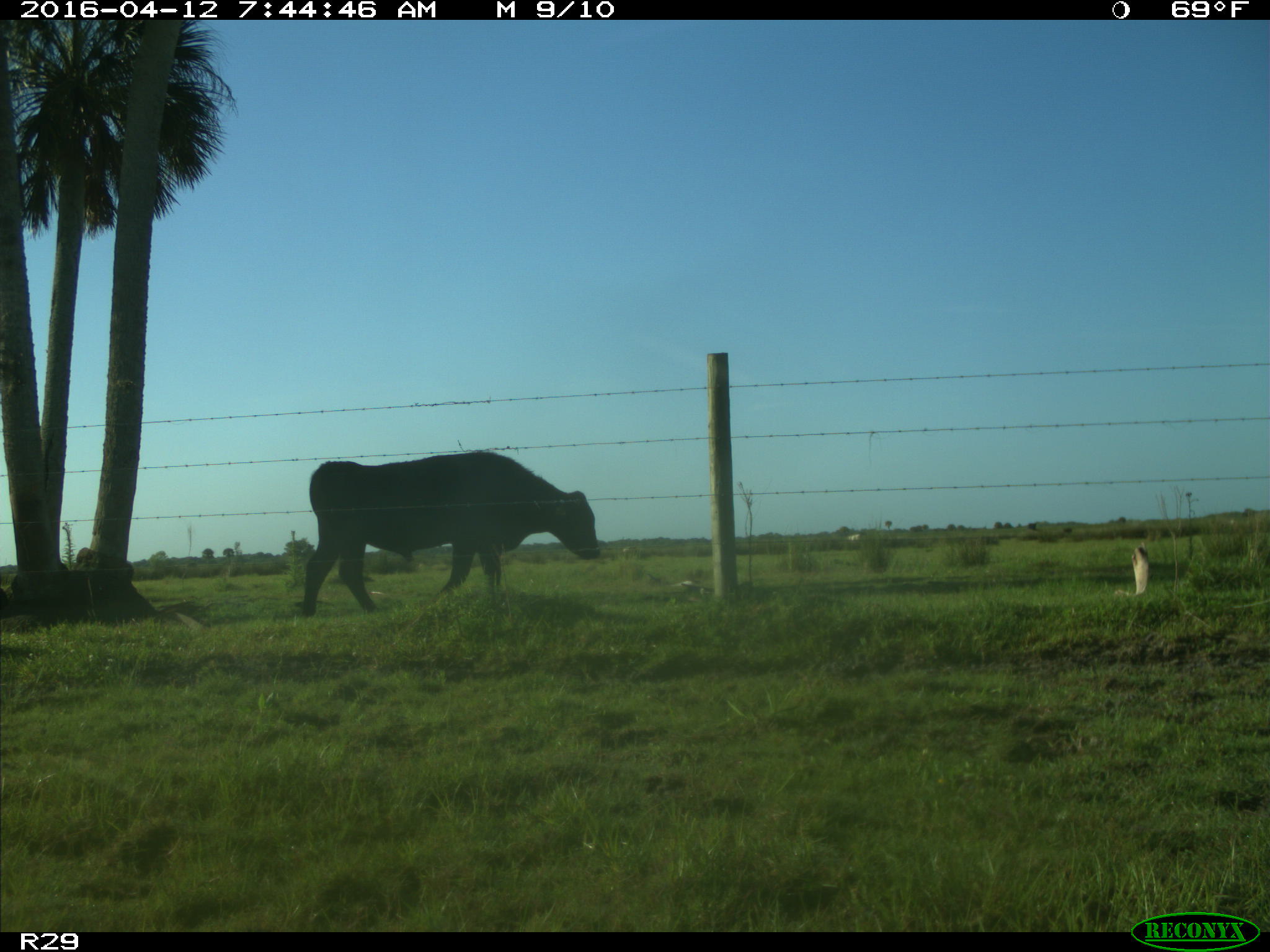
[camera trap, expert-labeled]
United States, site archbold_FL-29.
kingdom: Animalia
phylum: Chordata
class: Mammalia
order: Artiodactyla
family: Bovidae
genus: Bos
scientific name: Bos taurus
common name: domestic cow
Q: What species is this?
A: Bos taurus (domestic cow).